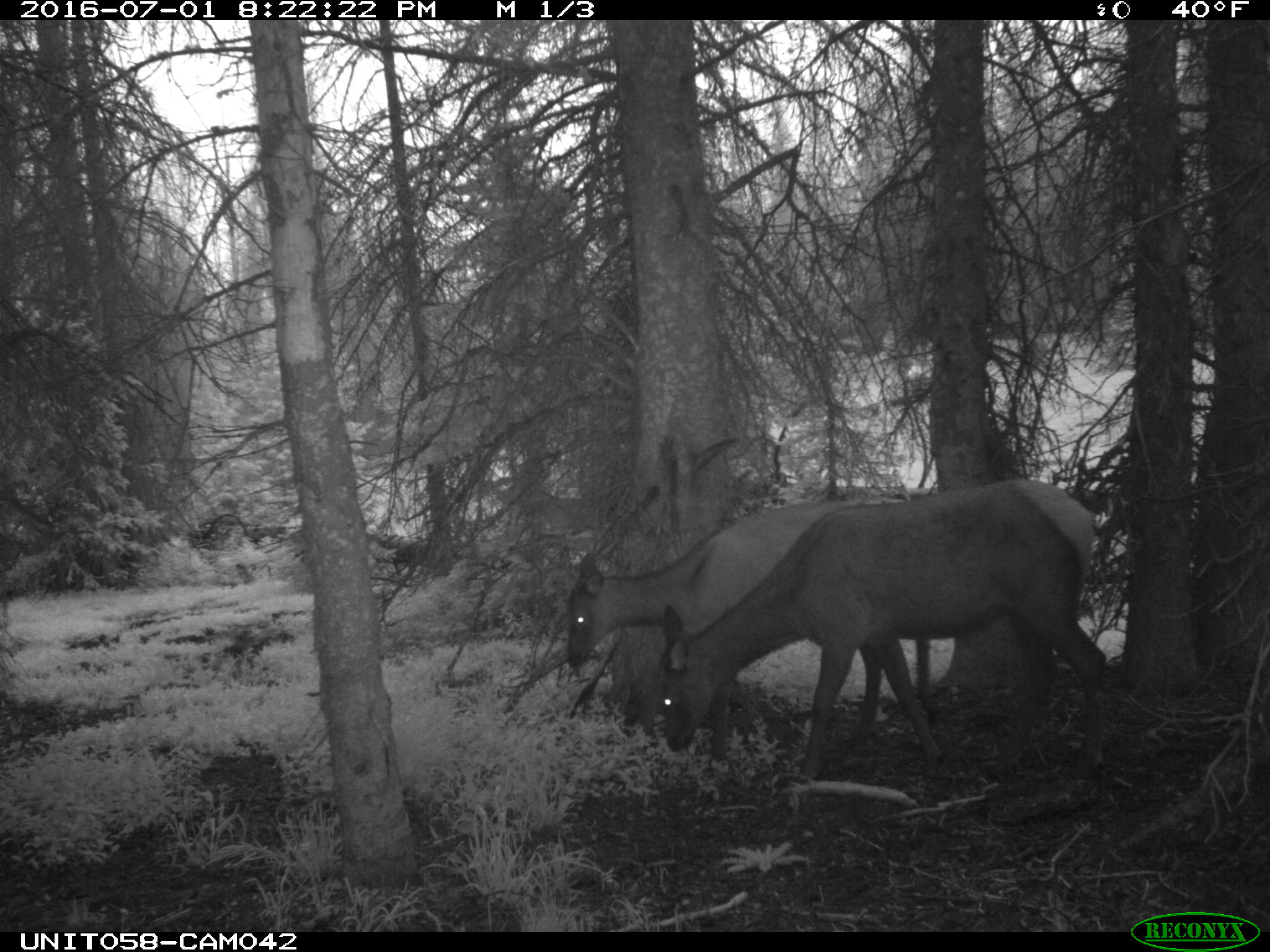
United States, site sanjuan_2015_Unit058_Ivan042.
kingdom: Animalia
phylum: Chordata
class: Mammalia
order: Artiodactyla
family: Cervidae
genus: Cervus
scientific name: Cervus elaphus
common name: red deer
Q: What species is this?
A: Cervus elaphus (red deer).